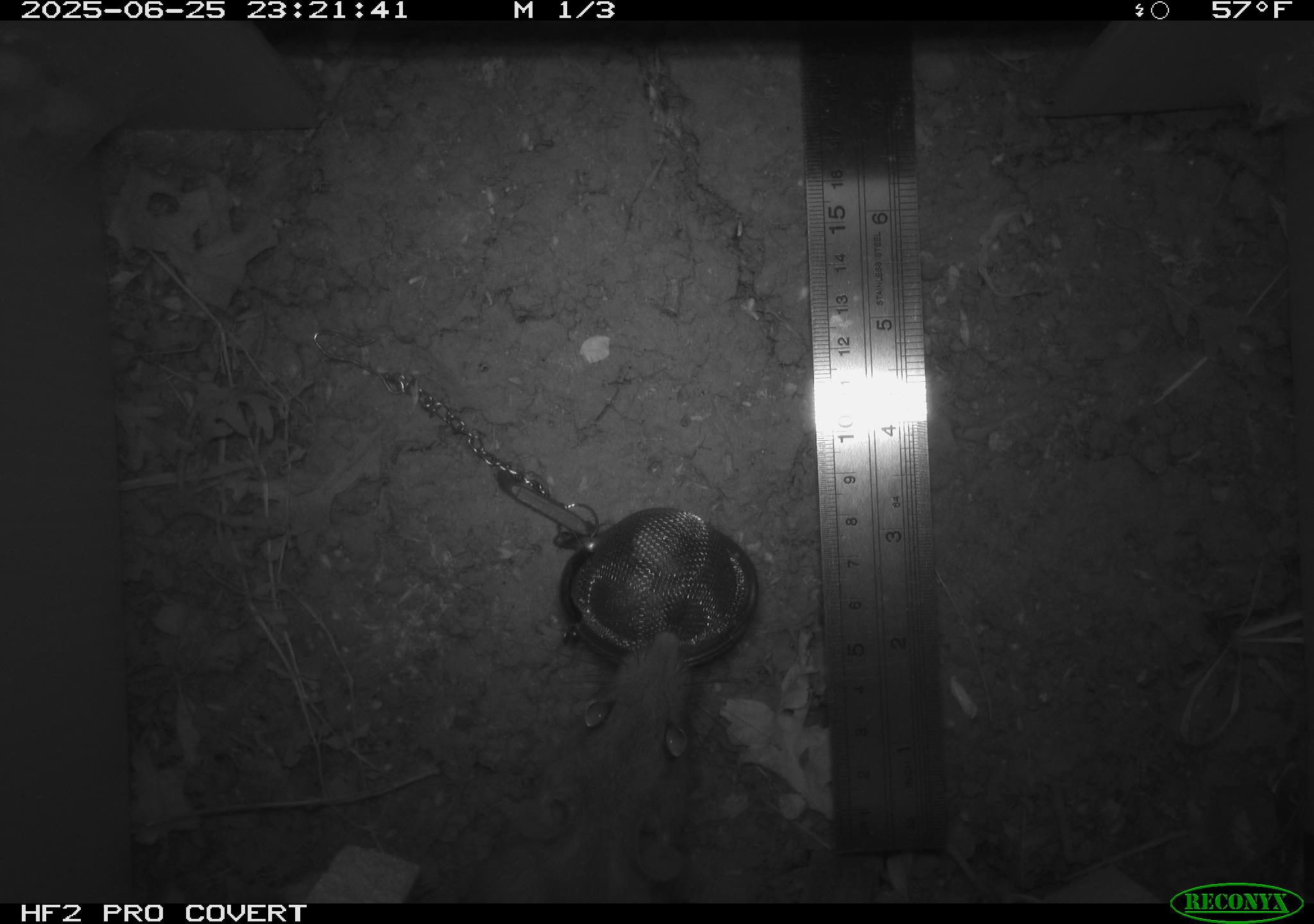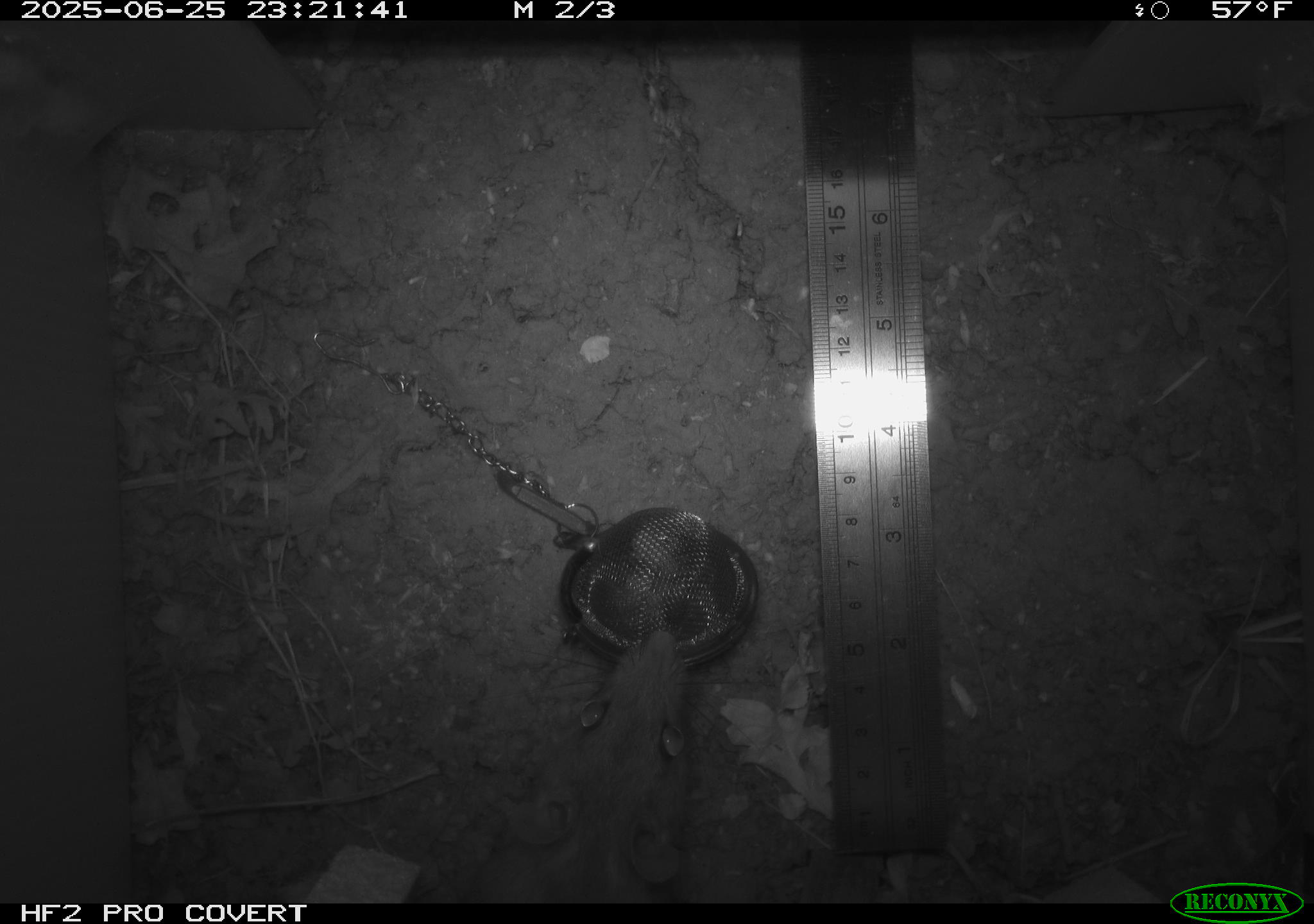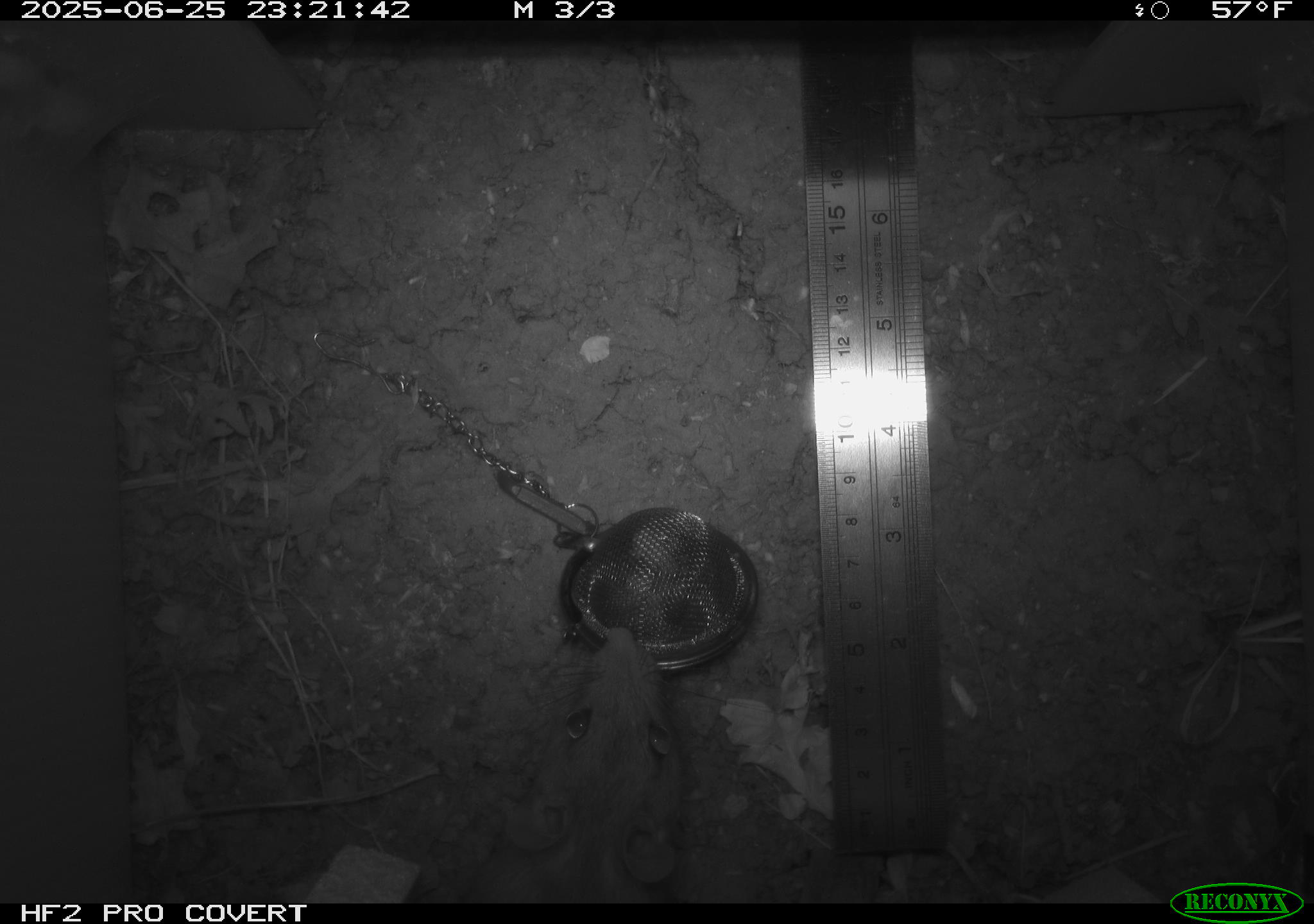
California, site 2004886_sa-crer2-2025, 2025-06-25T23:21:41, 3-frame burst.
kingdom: Animalia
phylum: Chordata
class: Mammalia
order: Rodentia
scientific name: Rodentia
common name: rodent